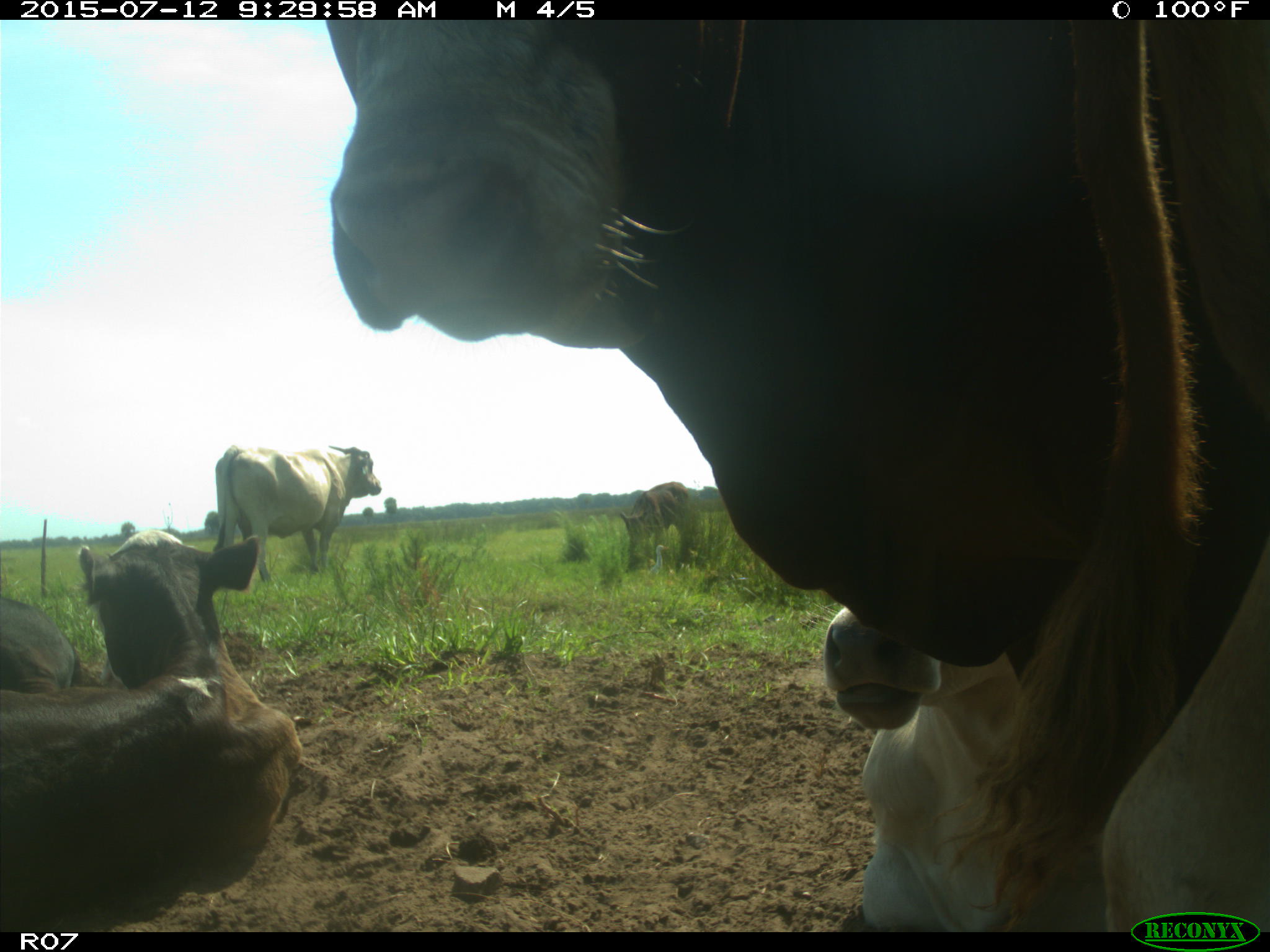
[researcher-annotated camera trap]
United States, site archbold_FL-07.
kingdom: Animalia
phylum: Chordata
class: Mammalia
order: Artiodactyla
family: Bovidae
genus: Bos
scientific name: Bos taurus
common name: domestic cow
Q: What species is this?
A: Bos taurus (domestic cow).